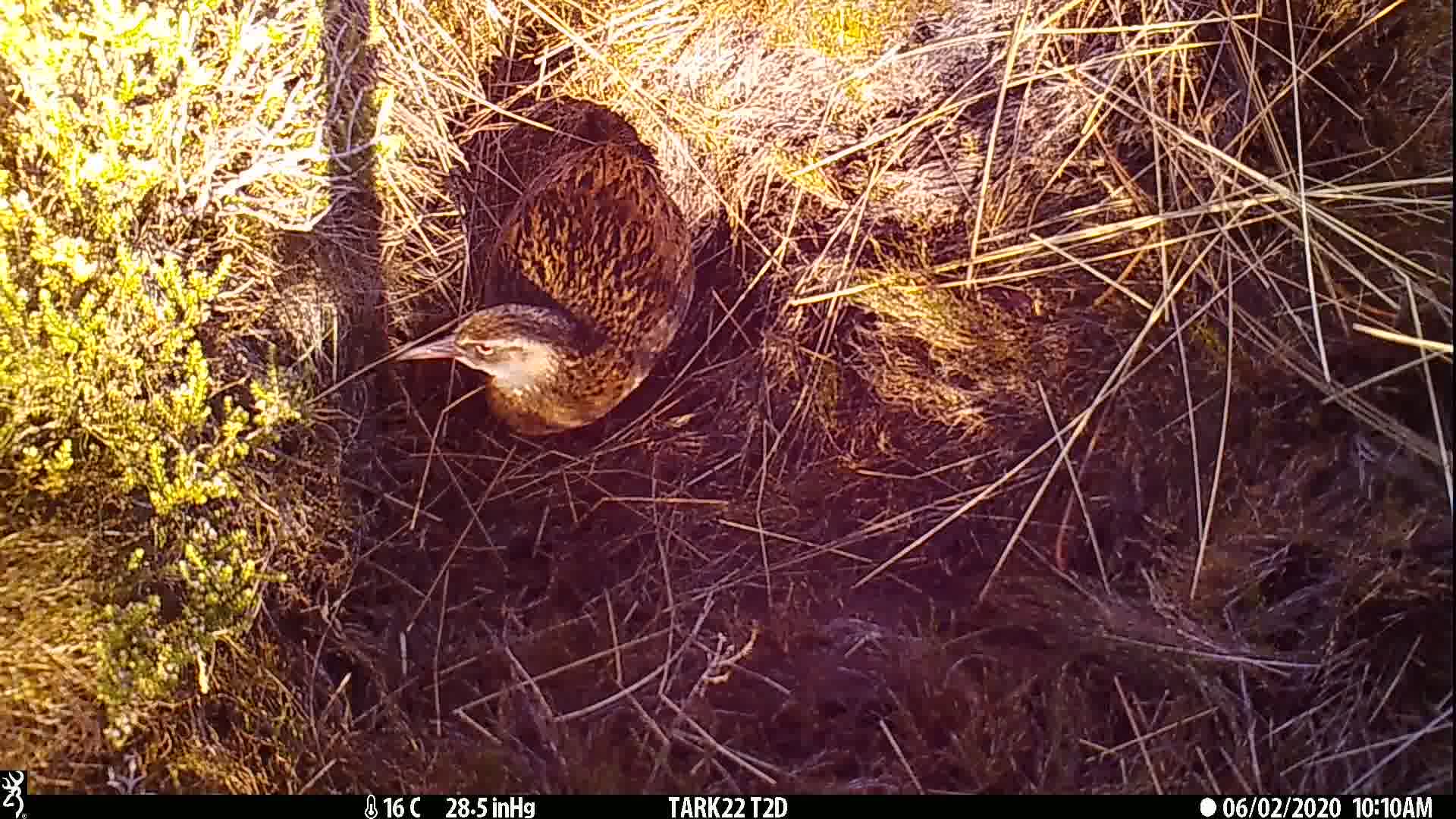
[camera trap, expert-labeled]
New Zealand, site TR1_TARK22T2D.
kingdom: Animalia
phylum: Chordata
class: Aves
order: Gruiformes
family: Rallidae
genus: Gallirallus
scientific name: Gallirallus australis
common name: weka